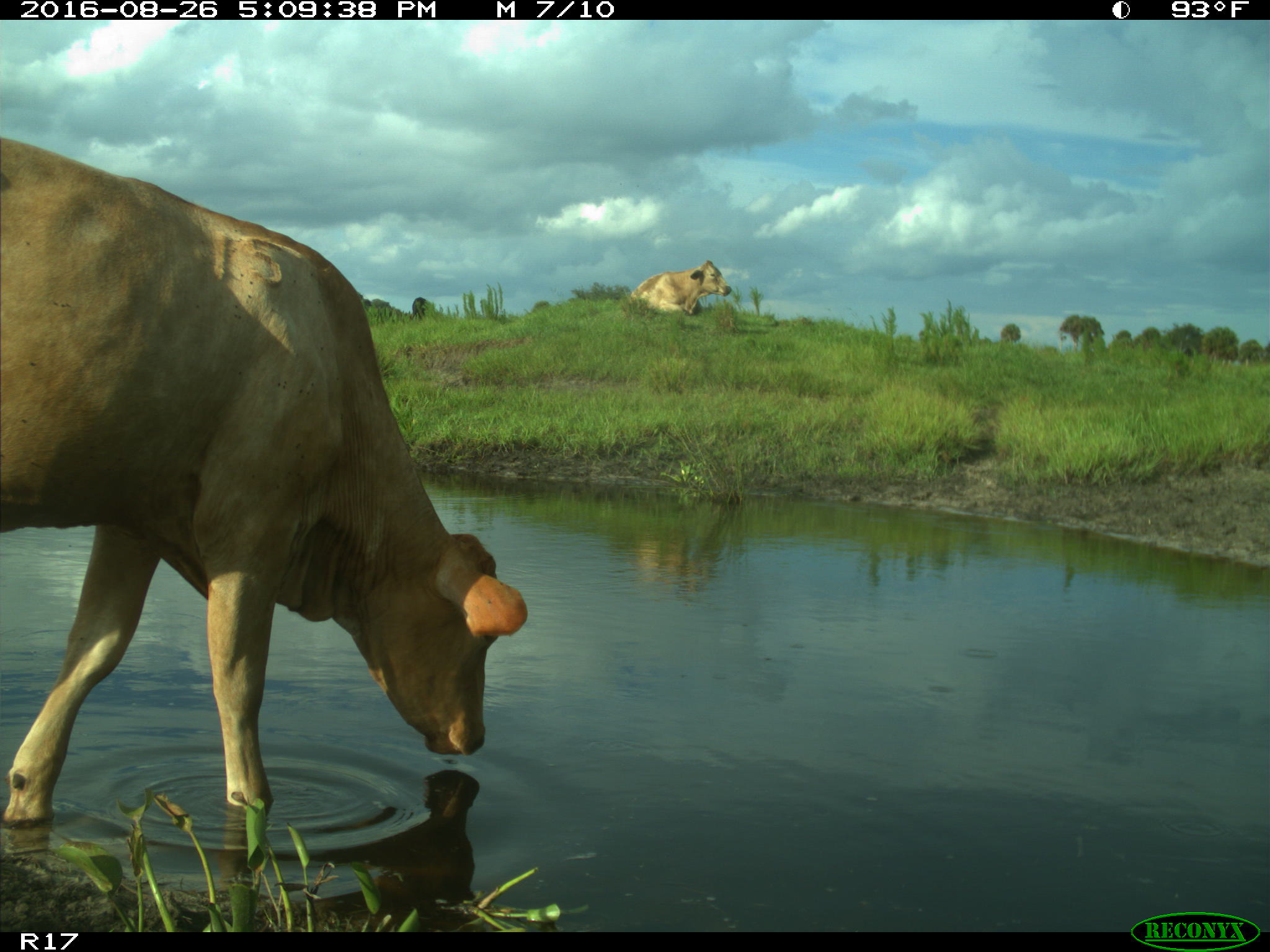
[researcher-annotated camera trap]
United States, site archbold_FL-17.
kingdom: Animalia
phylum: Chordata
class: Mammalia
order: Artiodactyla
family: Bovidae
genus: Bos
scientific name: Bos taurus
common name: domestic cow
Bos taurus (domestic cow).